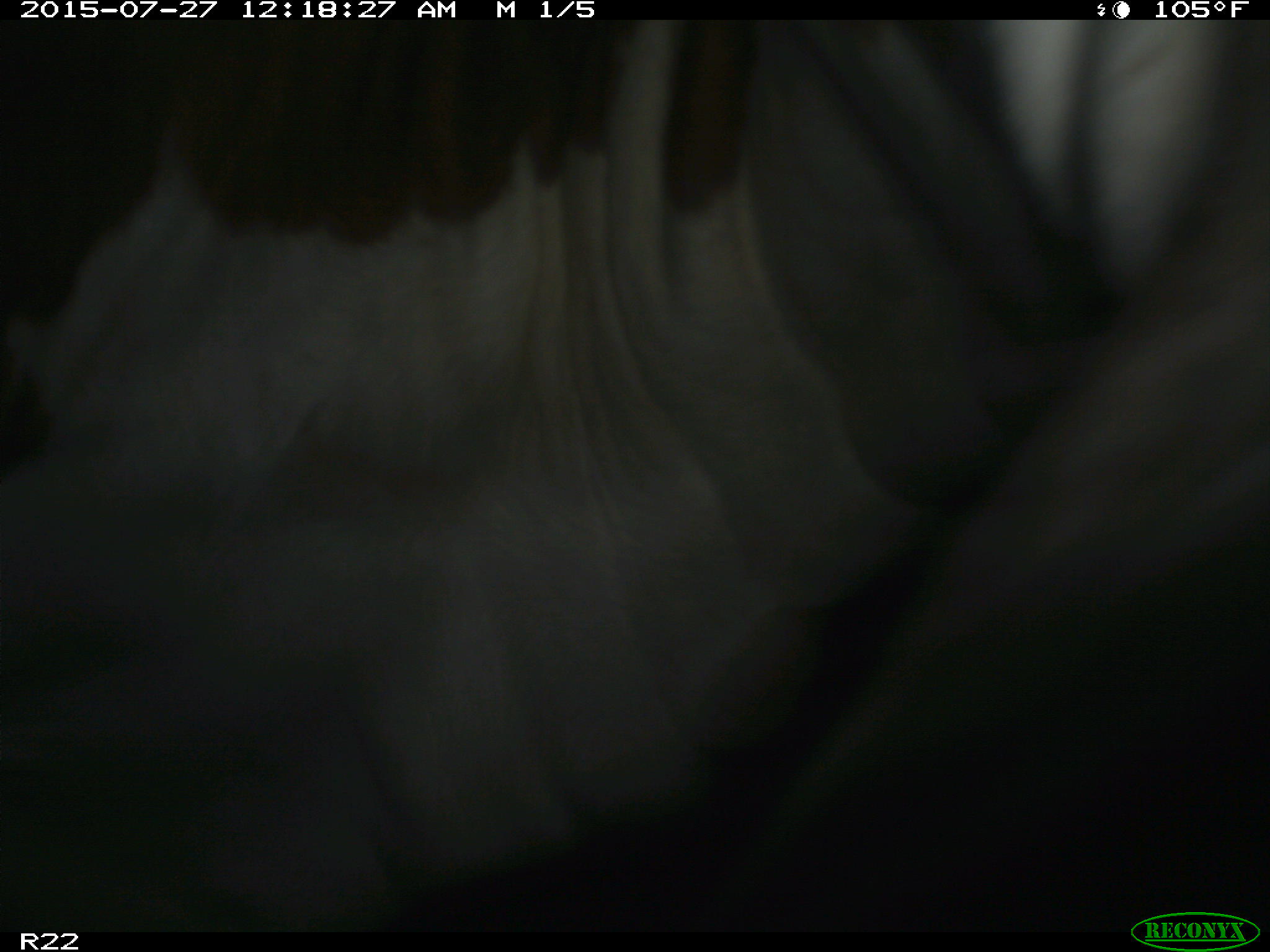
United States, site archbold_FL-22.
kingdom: Animalia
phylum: Chordata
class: Mammalia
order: Artiodactyla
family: Bovidae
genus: Bos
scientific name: Bos taurus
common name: domestic cow